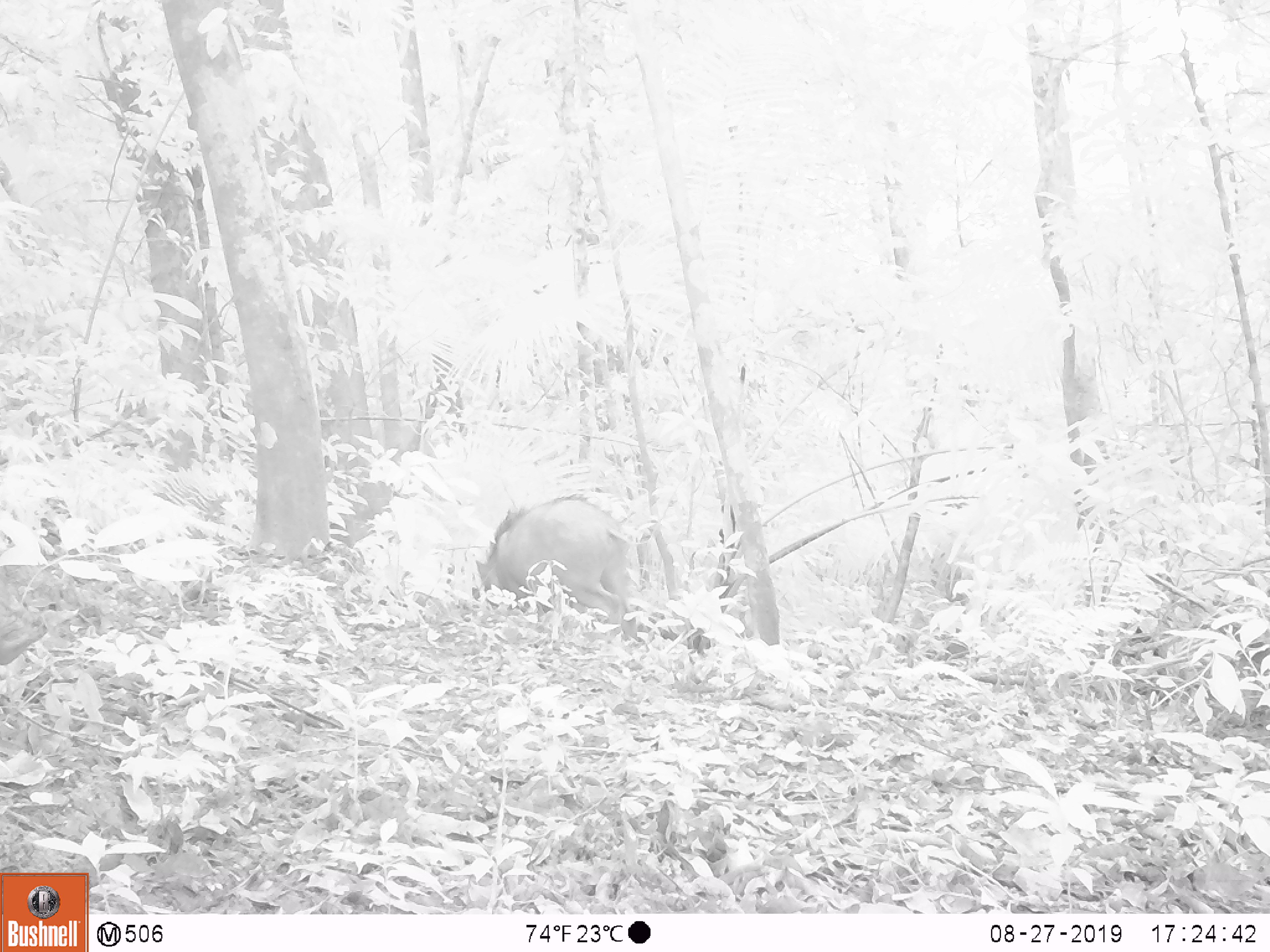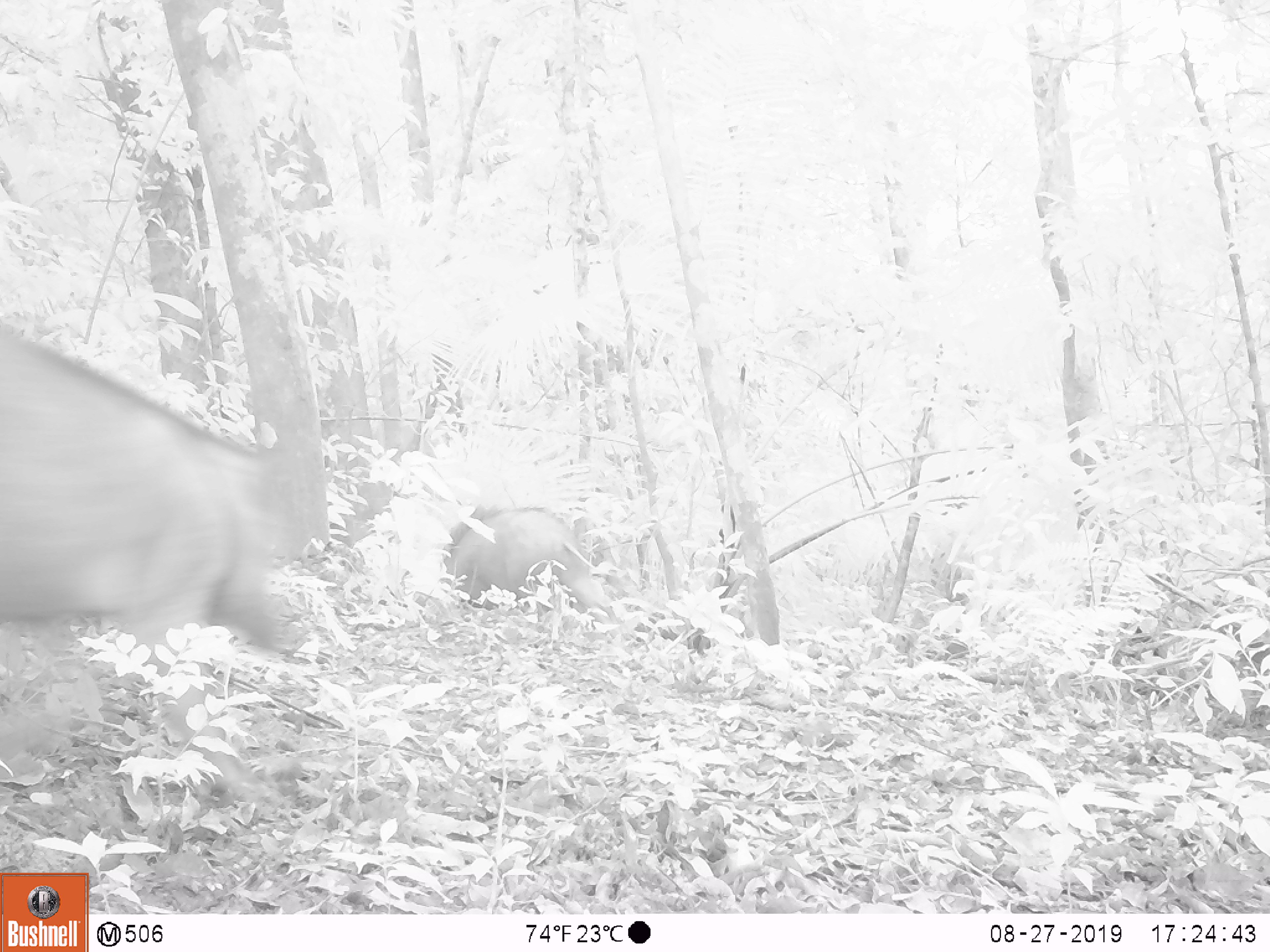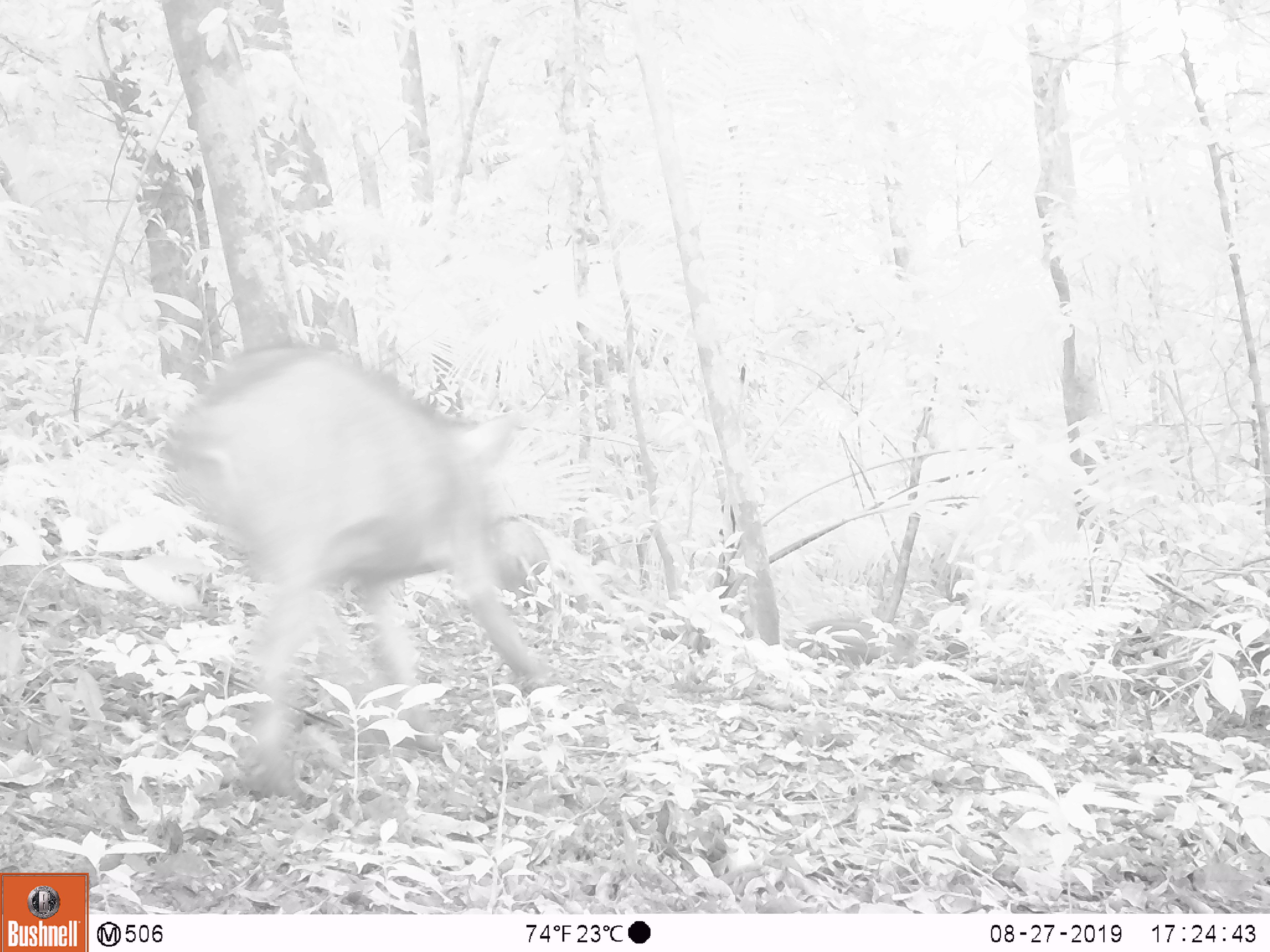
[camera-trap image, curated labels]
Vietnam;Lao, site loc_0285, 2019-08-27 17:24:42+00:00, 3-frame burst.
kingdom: Animalia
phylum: Chordata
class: Mammalia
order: Artiodactyla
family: Suidae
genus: Sus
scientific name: Sus scrofa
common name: eurasian wild pig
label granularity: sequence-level